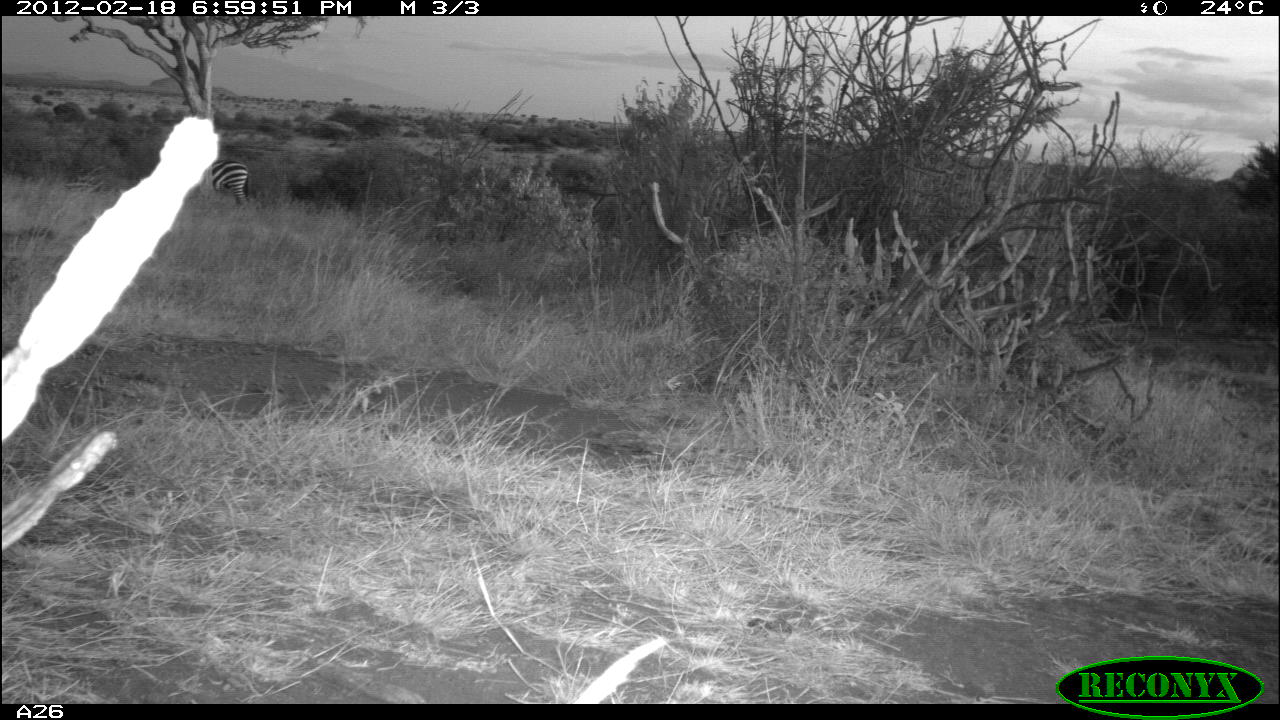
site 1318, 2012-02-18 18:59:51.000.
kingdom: Animalia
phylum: Chordata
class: Mammalia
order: Perissodactyla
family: Equidae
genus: Equus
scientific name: Equus quagga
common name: plains zebra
Equus quagga (plains zebra), count 1.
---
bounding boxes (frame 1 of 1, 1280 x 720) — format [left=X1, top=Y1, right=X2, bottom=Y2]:
equus quagga: [left=199, top=159, right=248, bottom=205]